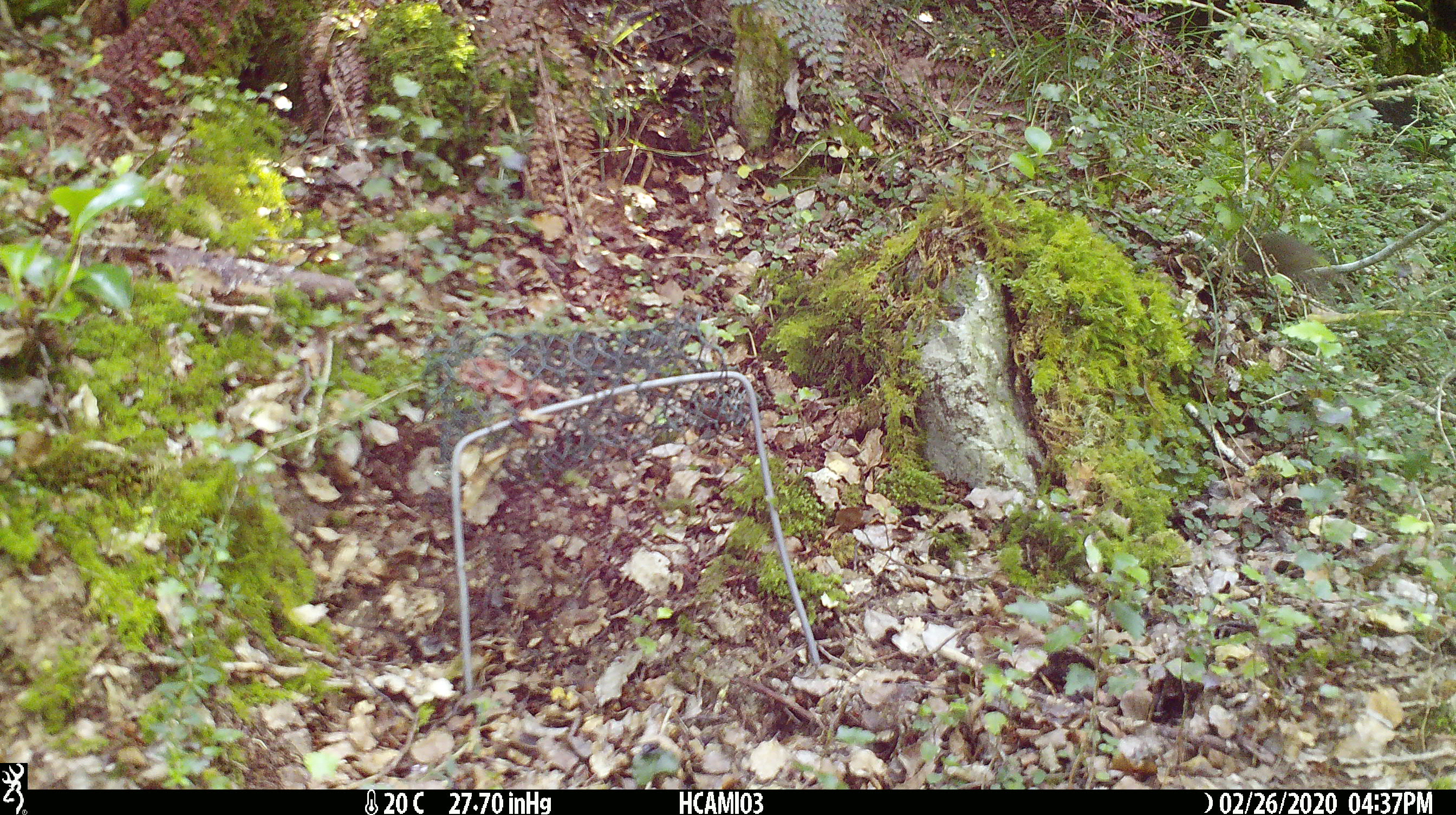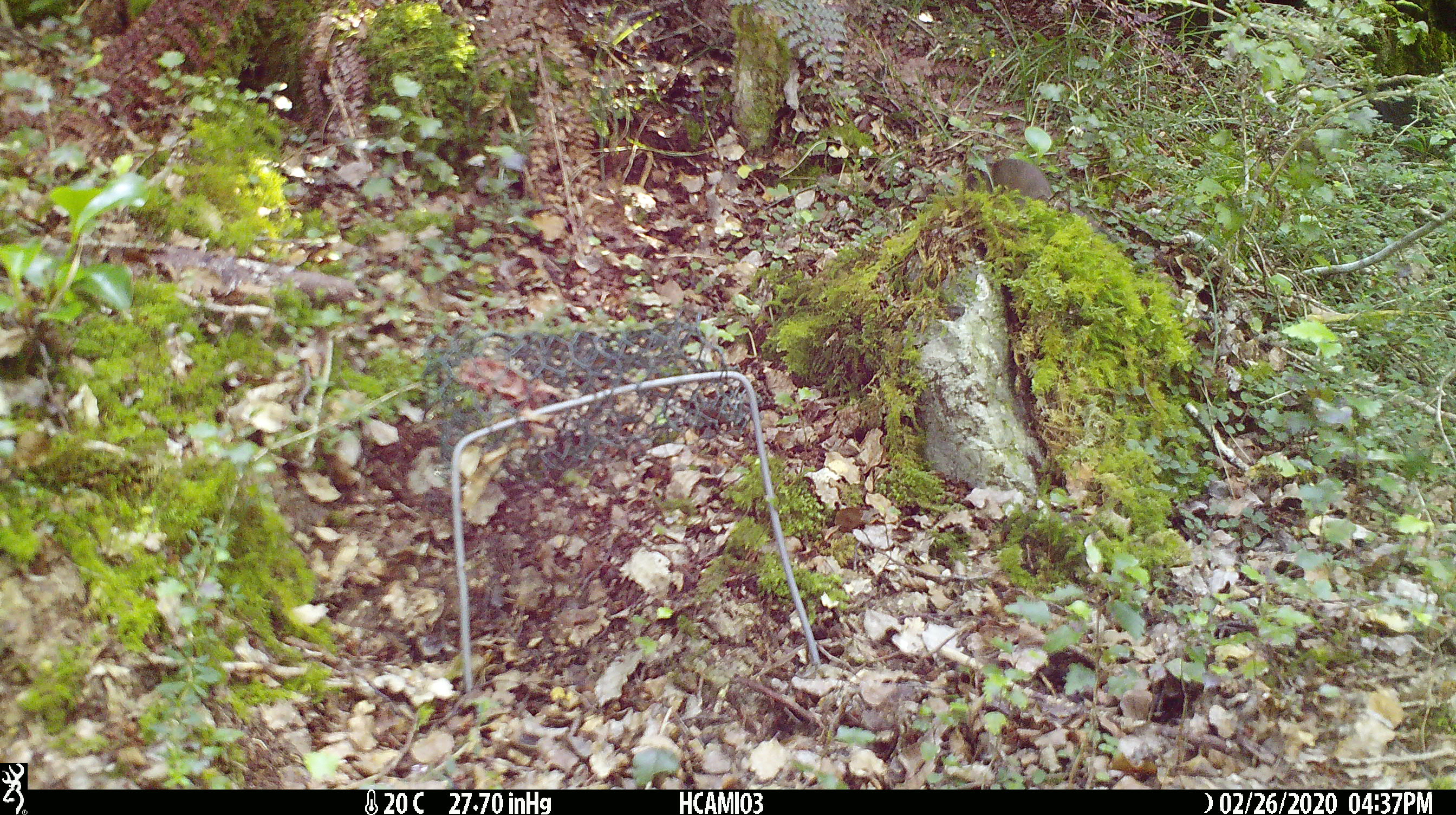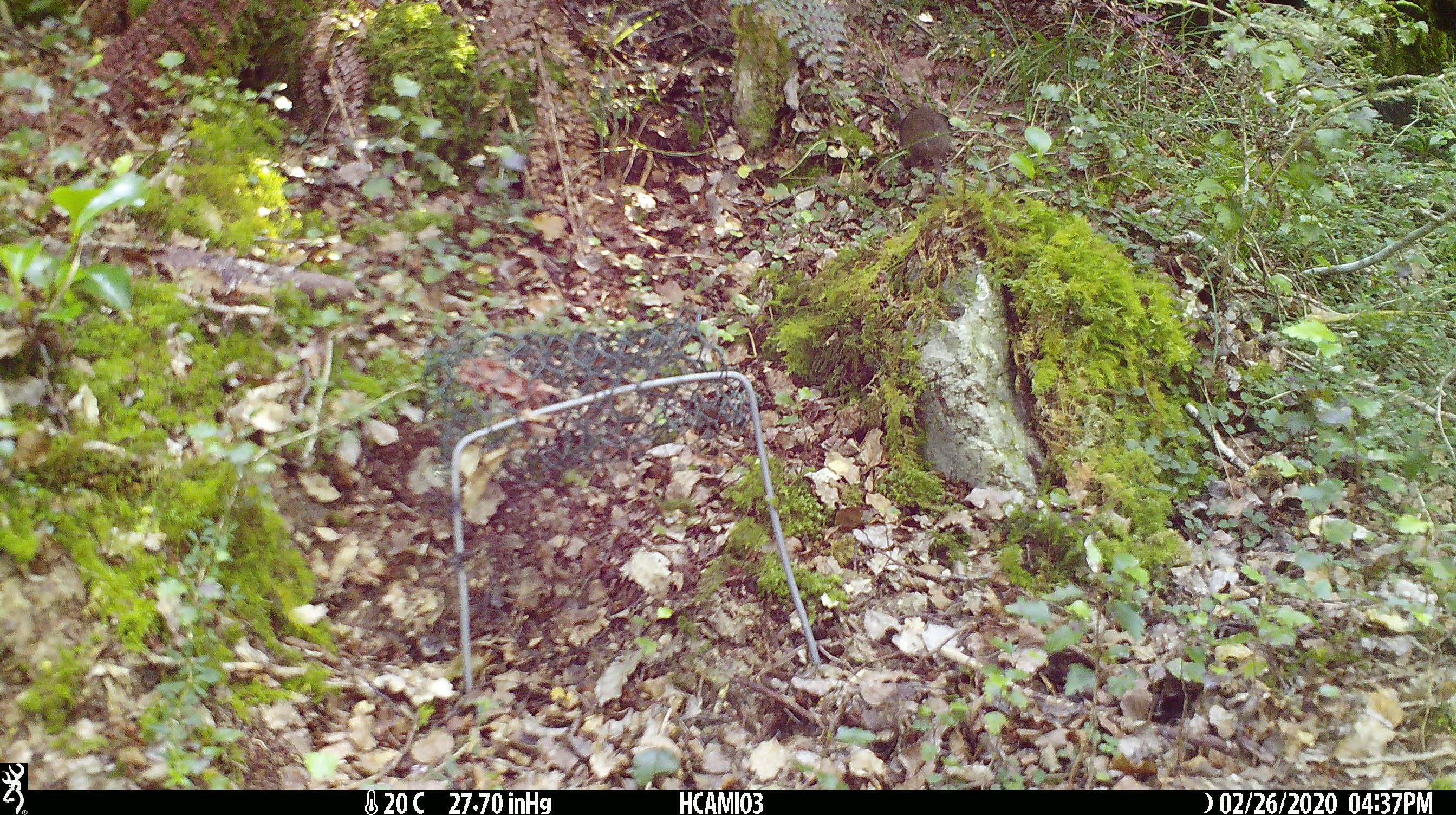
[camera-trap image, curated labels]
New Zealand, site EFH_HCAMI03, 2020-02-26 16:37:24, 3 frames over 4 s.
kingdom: Animalia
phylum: Chordata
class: Mammalia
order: Rodentia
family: Muridae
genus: Mus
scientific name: Mus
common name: mouse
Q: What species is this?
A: Mouse (Mus).